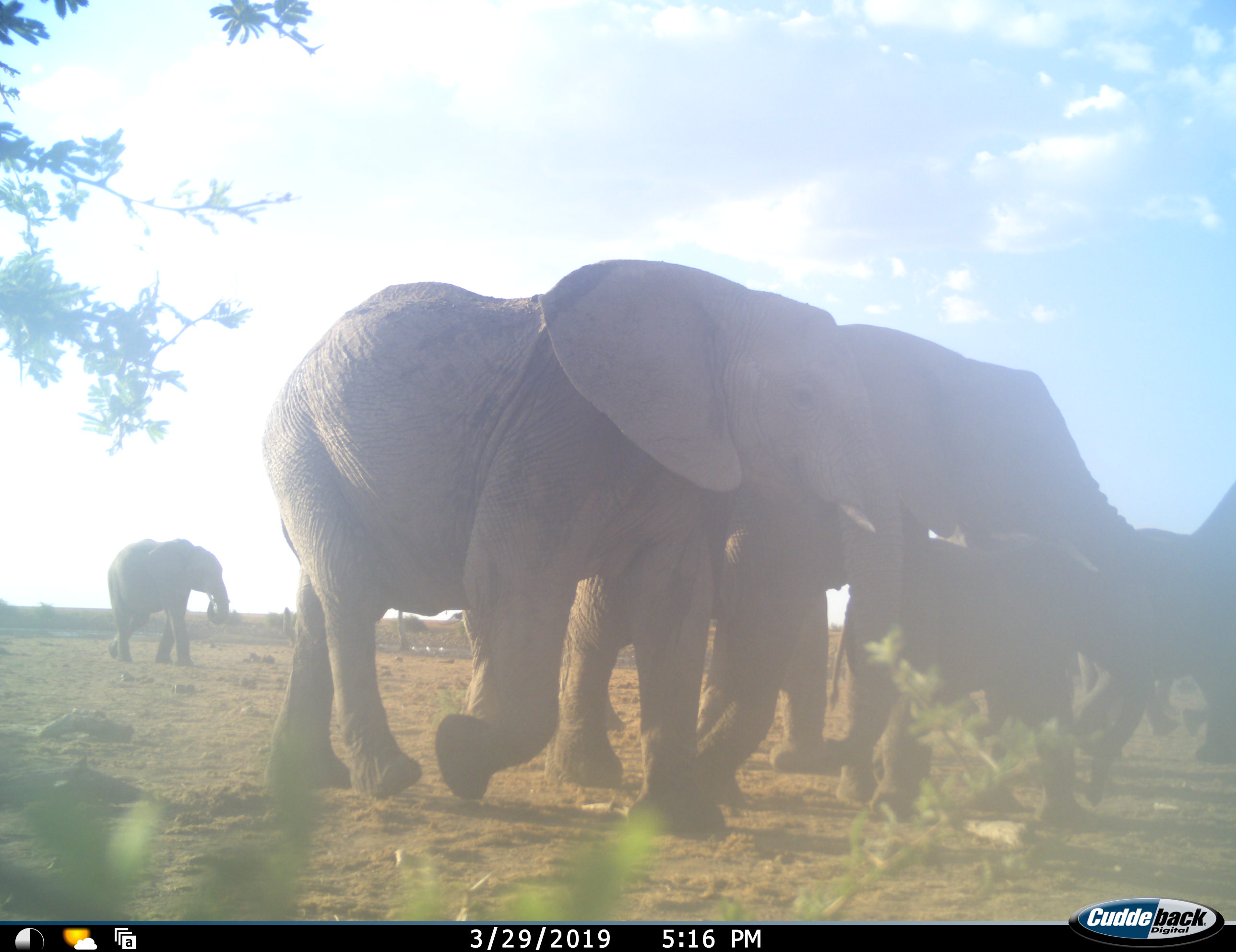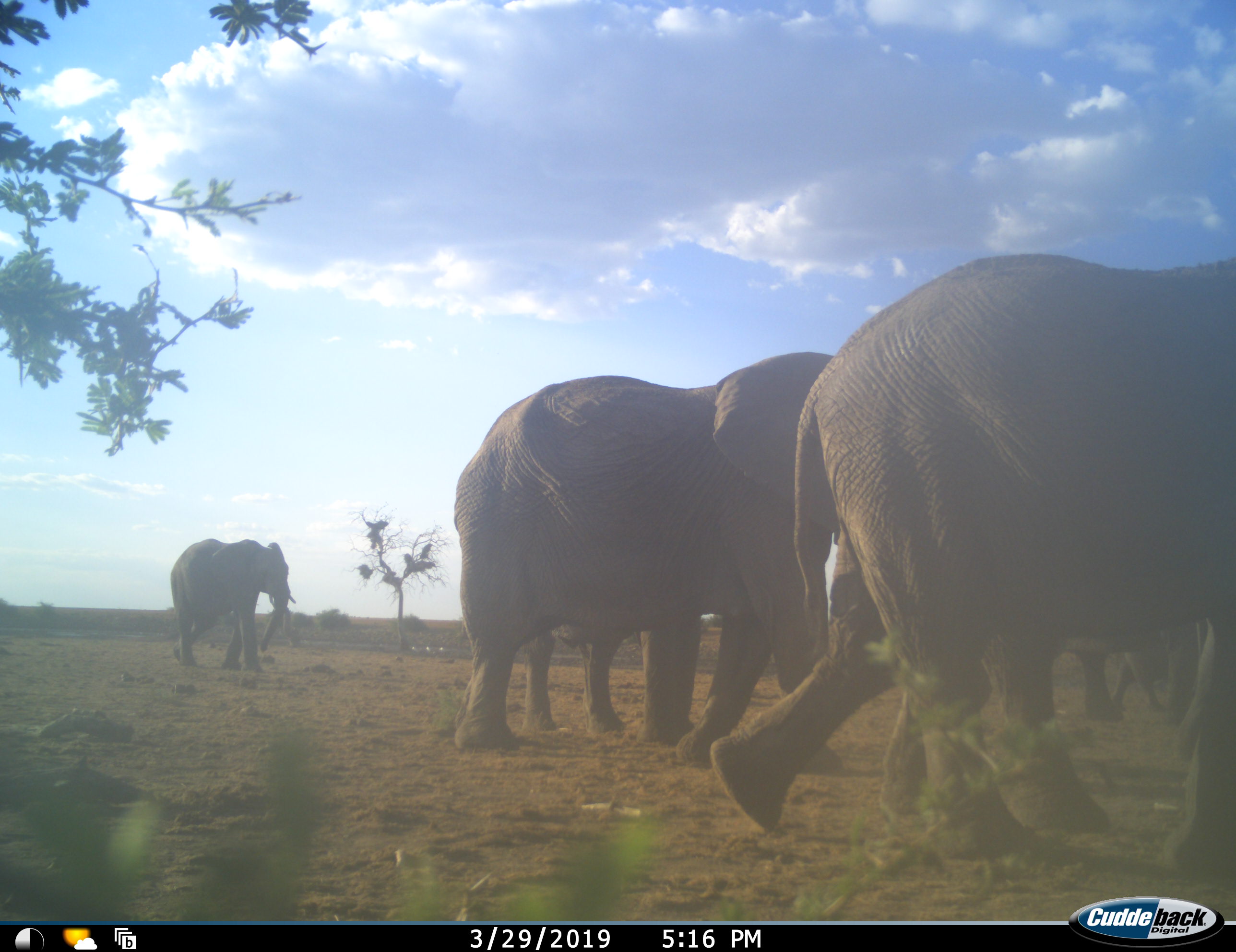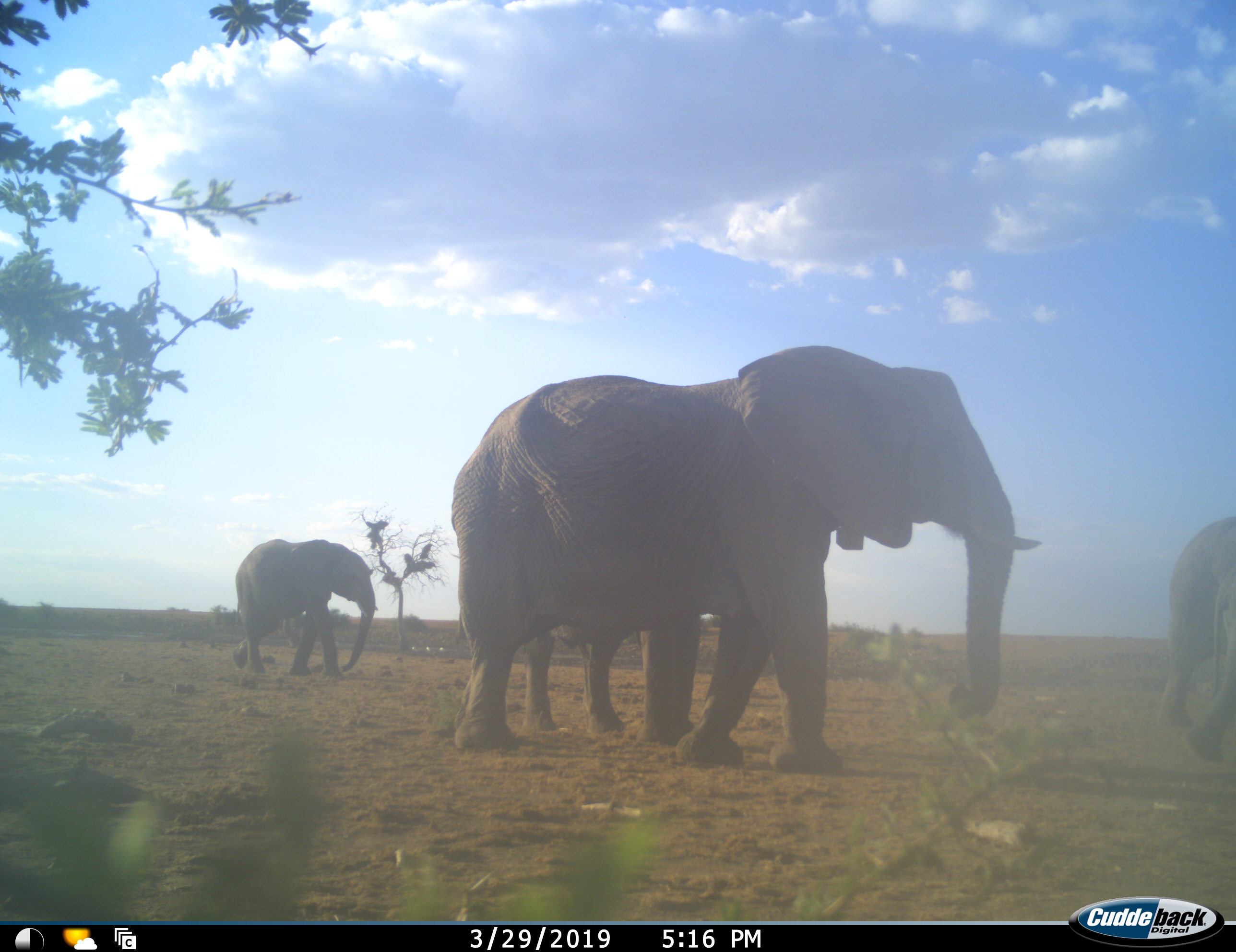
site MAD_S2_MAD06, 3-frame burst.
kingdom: Animalia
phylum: Chordata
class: Mammalia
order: Proboscidea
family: Elephantidae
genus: Loxodonta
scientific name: Loxodonta africana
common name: african bush elephant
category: elephant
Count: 6.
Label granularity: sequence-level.